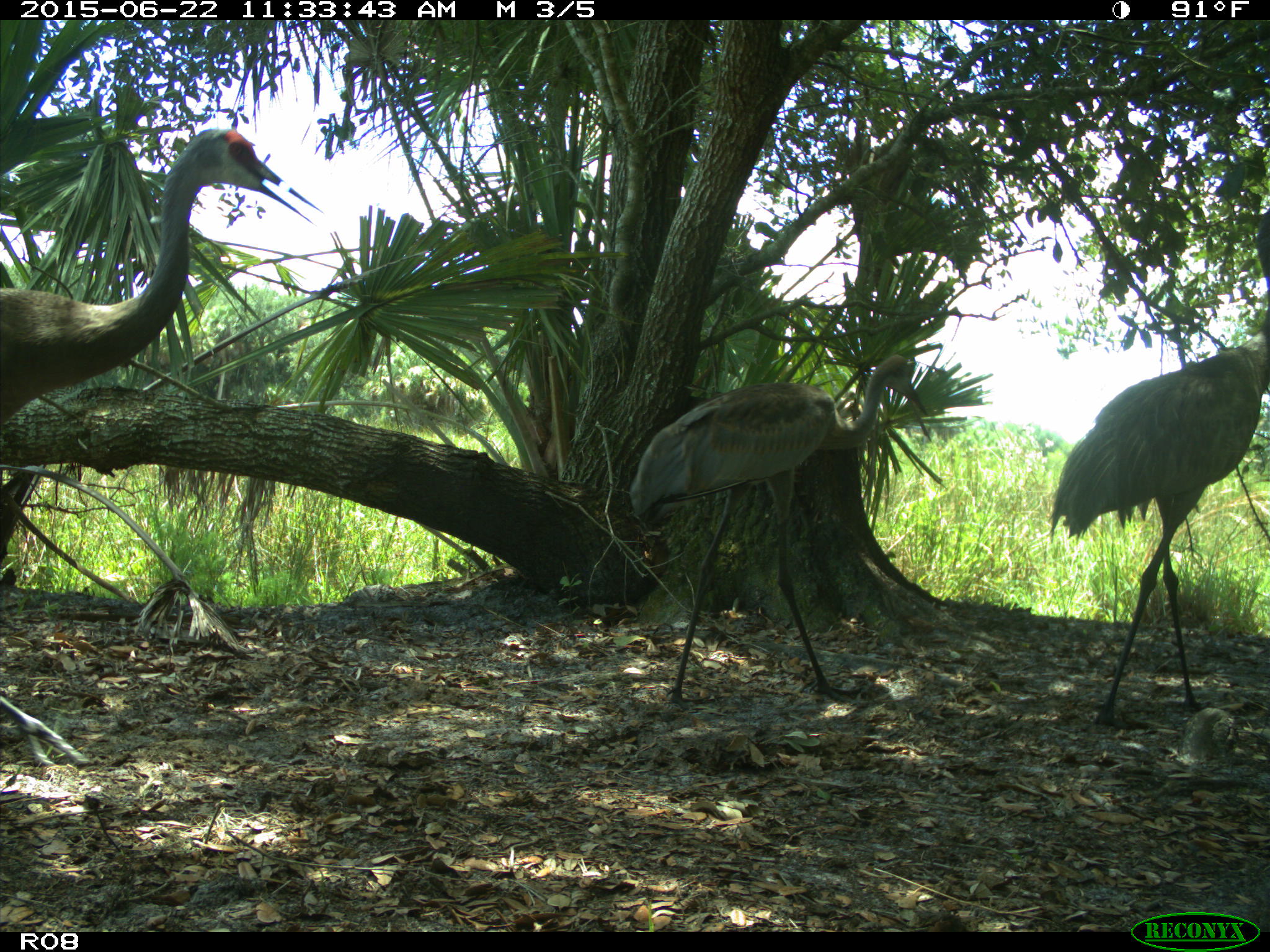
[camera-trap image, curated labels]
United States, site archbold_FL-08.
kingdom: Animalia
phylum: Chordata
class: Aves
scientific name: Aves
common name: birds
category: unidentified bird